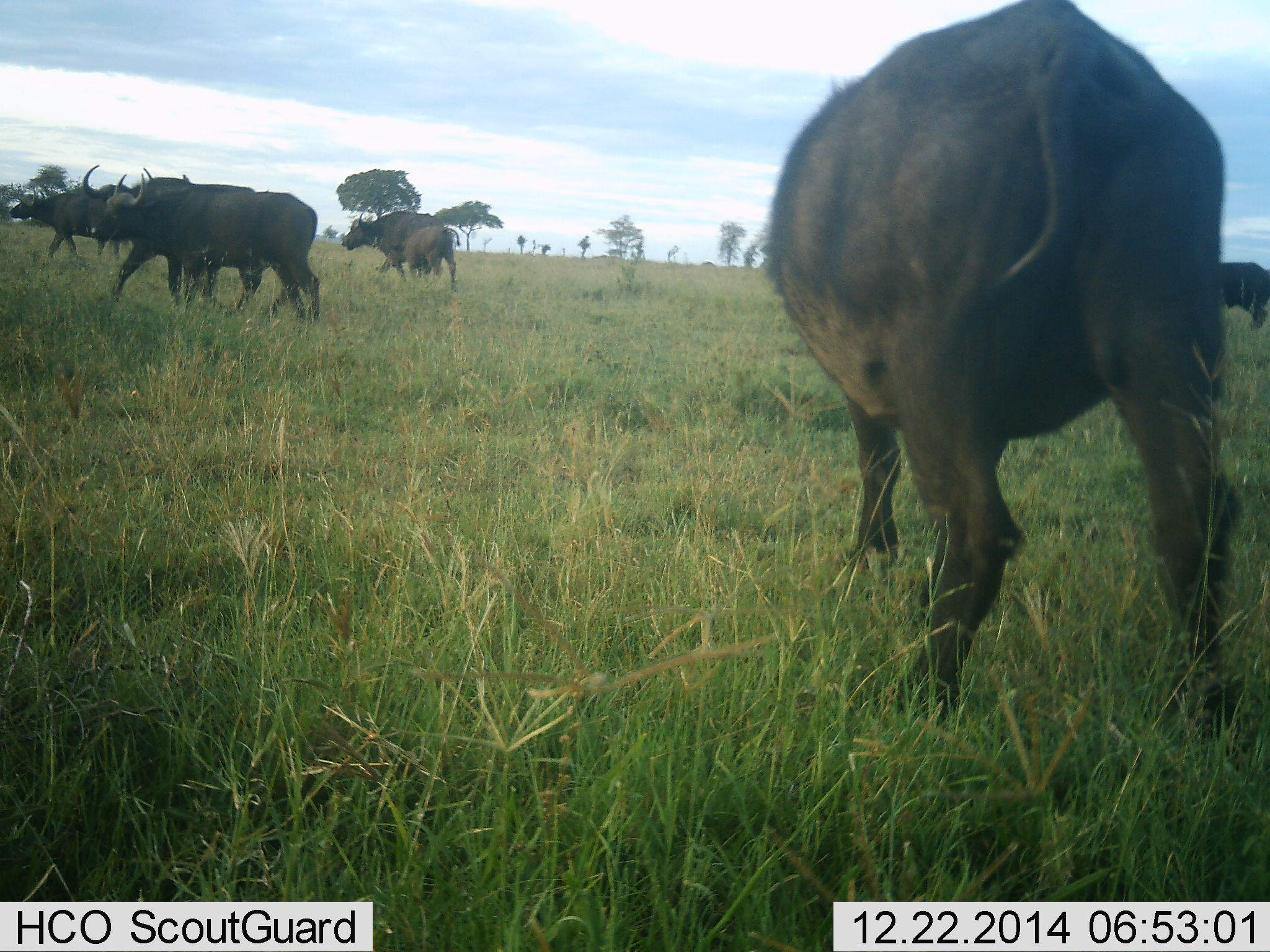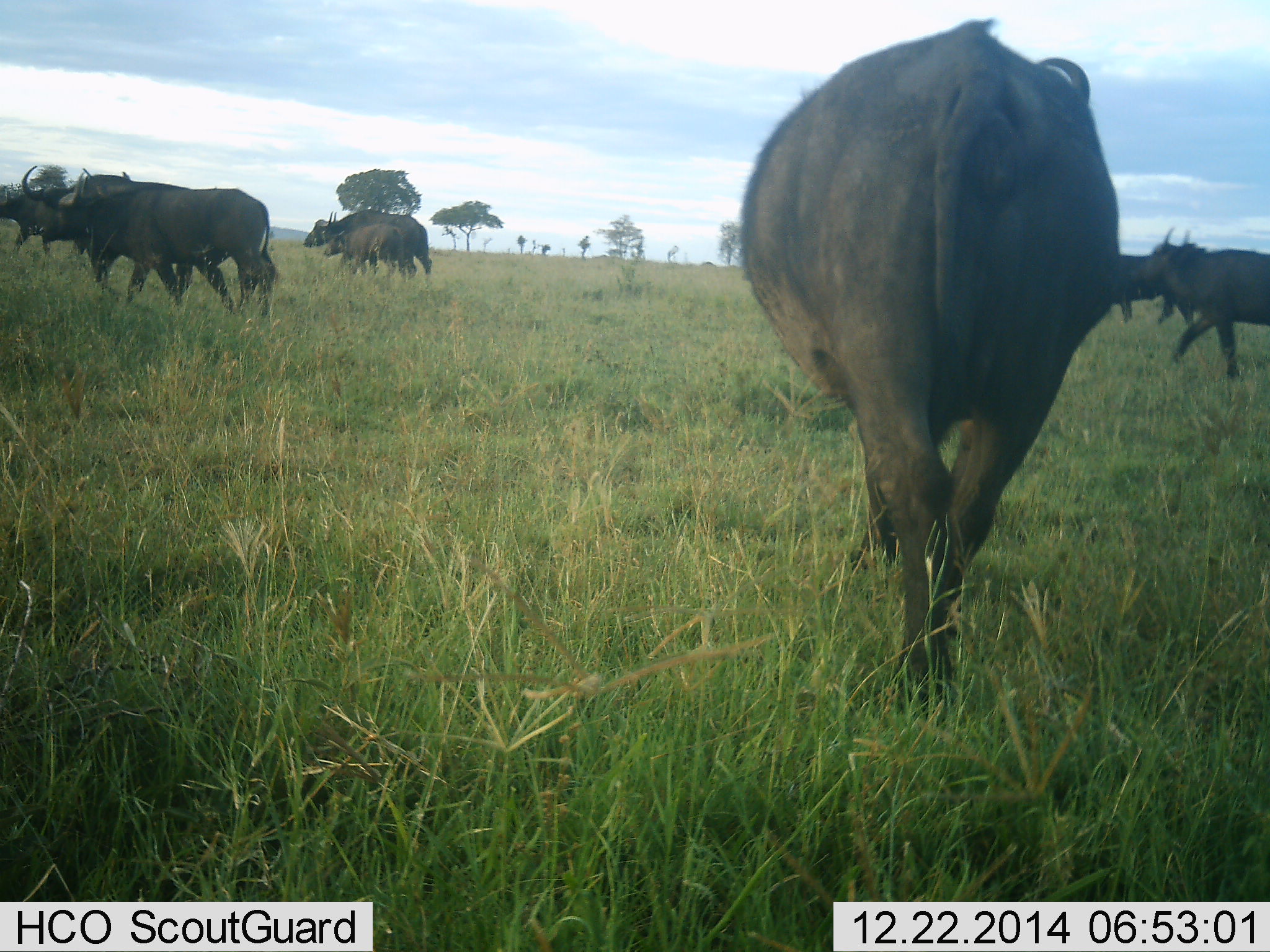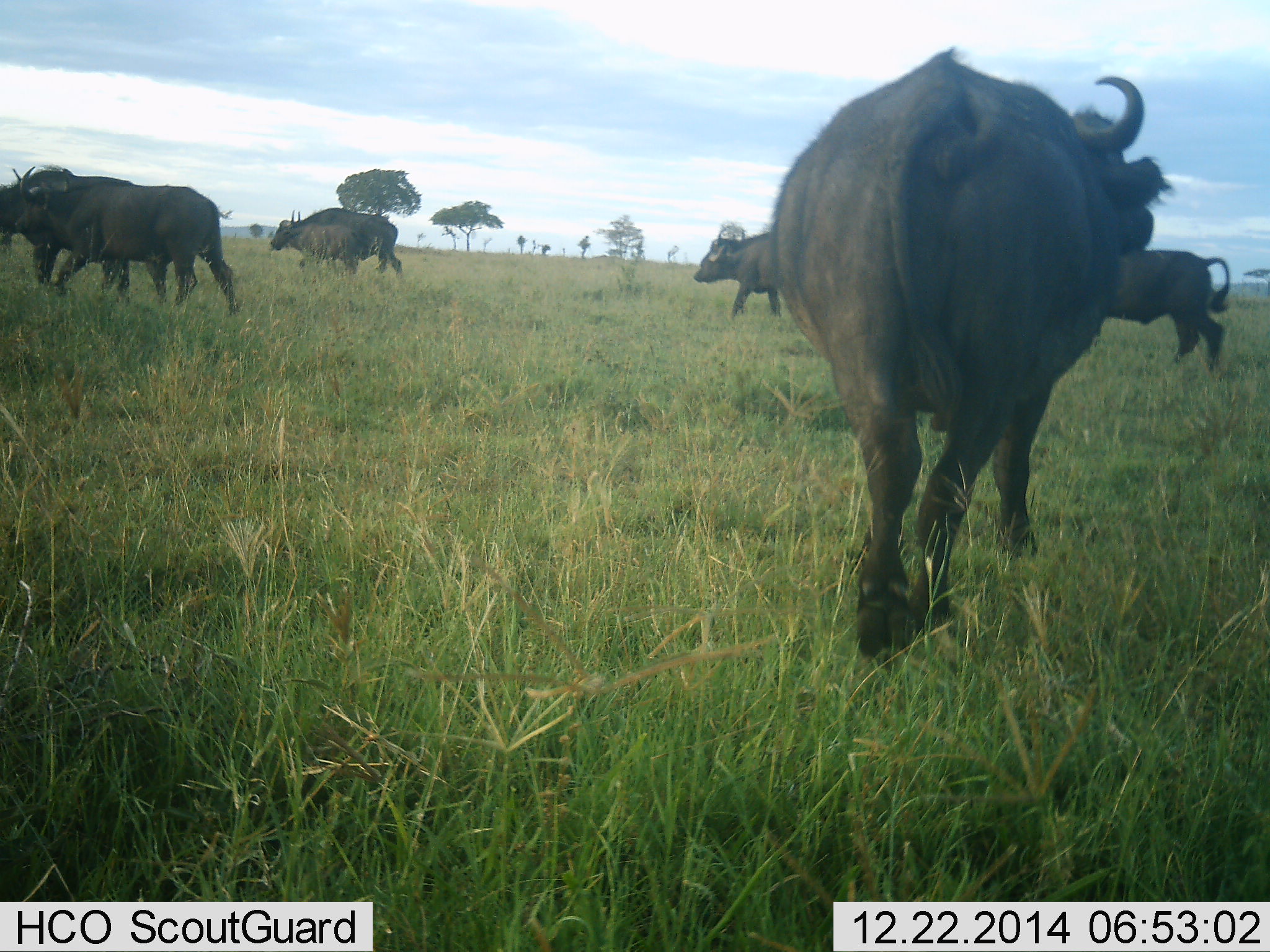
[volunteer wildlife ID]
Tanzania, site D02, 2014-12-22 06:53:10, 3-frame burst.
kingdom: Animalia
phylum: Chordata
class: Mammalia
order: Artiodactyla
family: Bovidae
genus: Syncerus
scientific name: Syncerus caffer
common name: cape buffalo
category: buffalo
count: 9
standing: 10%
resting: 0%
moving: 100%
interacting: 0%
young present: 40%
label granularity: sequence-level